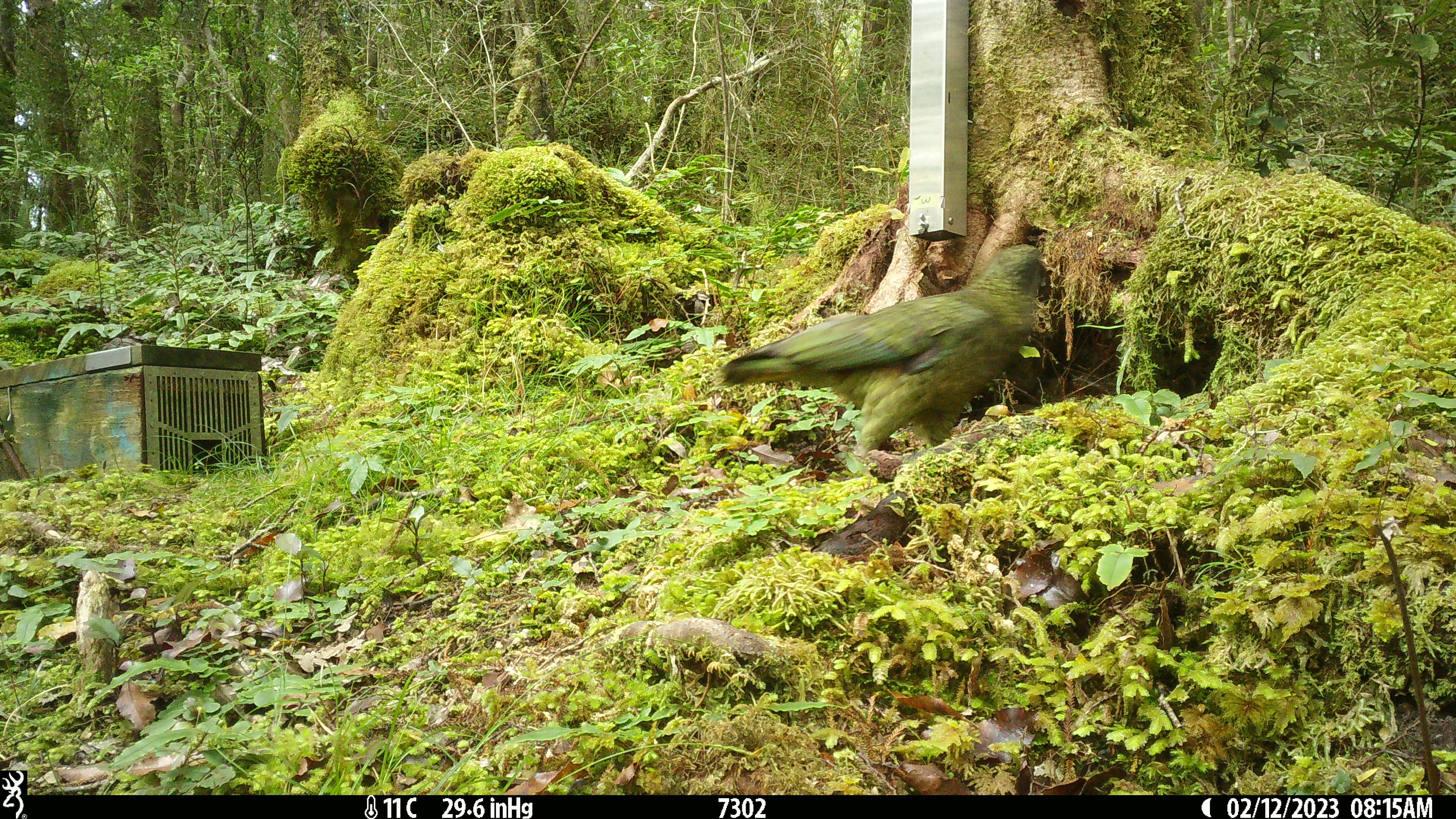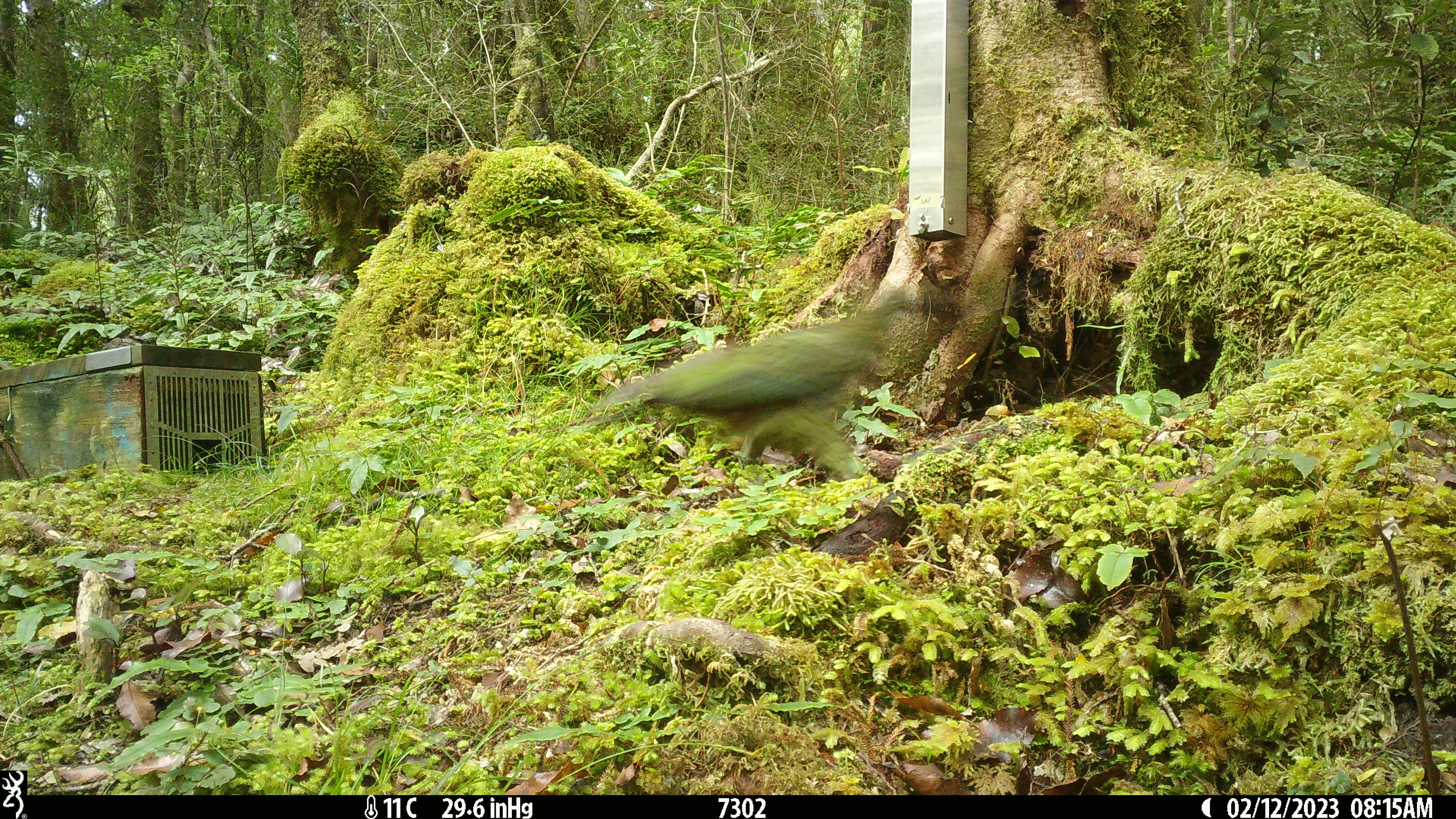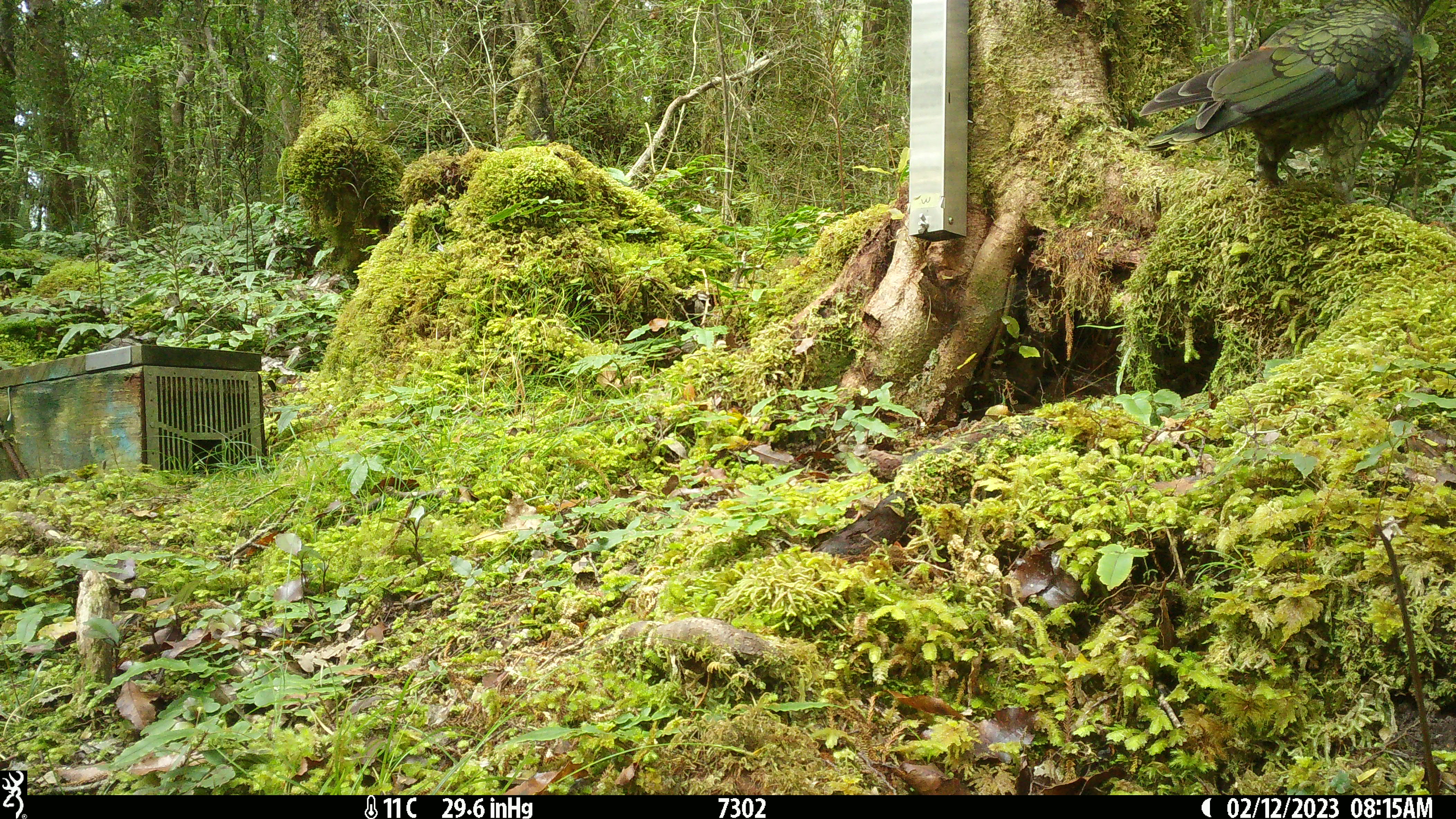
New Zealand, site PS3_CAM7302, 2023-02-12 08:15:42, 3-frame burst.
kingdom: Animalia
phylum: Chordata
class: Aves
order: Psittaciformes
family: Strigopidae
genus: Nestor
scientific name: Nestor notabilis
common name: kea